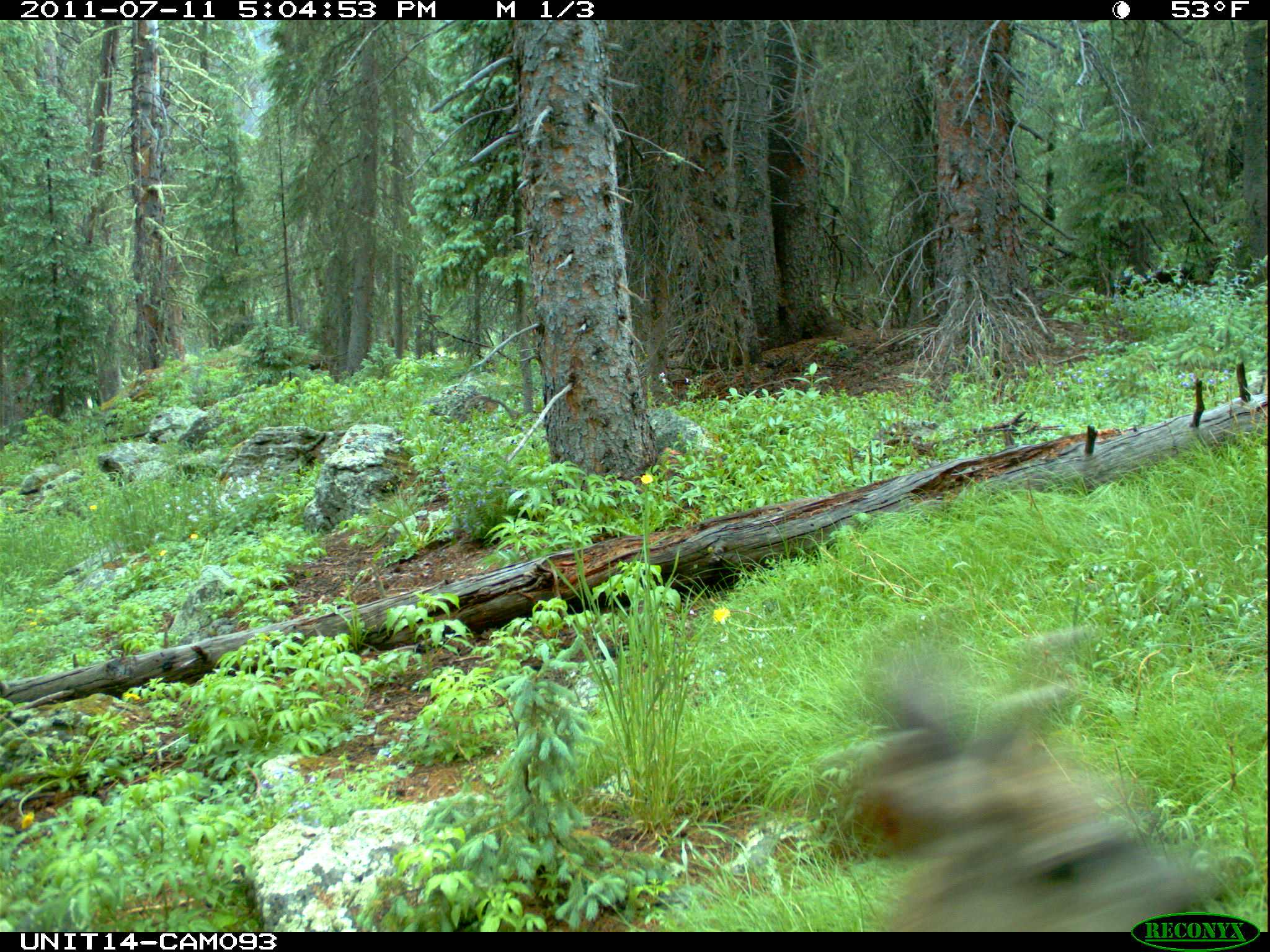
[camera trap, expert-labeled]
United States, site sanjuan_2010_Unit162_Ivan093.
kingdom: Animalia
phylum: Chordata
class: Mammalia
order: Artiodactyla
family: Cervidae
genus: Odocoileus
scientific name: Odocoileus hemionus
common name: mule deer